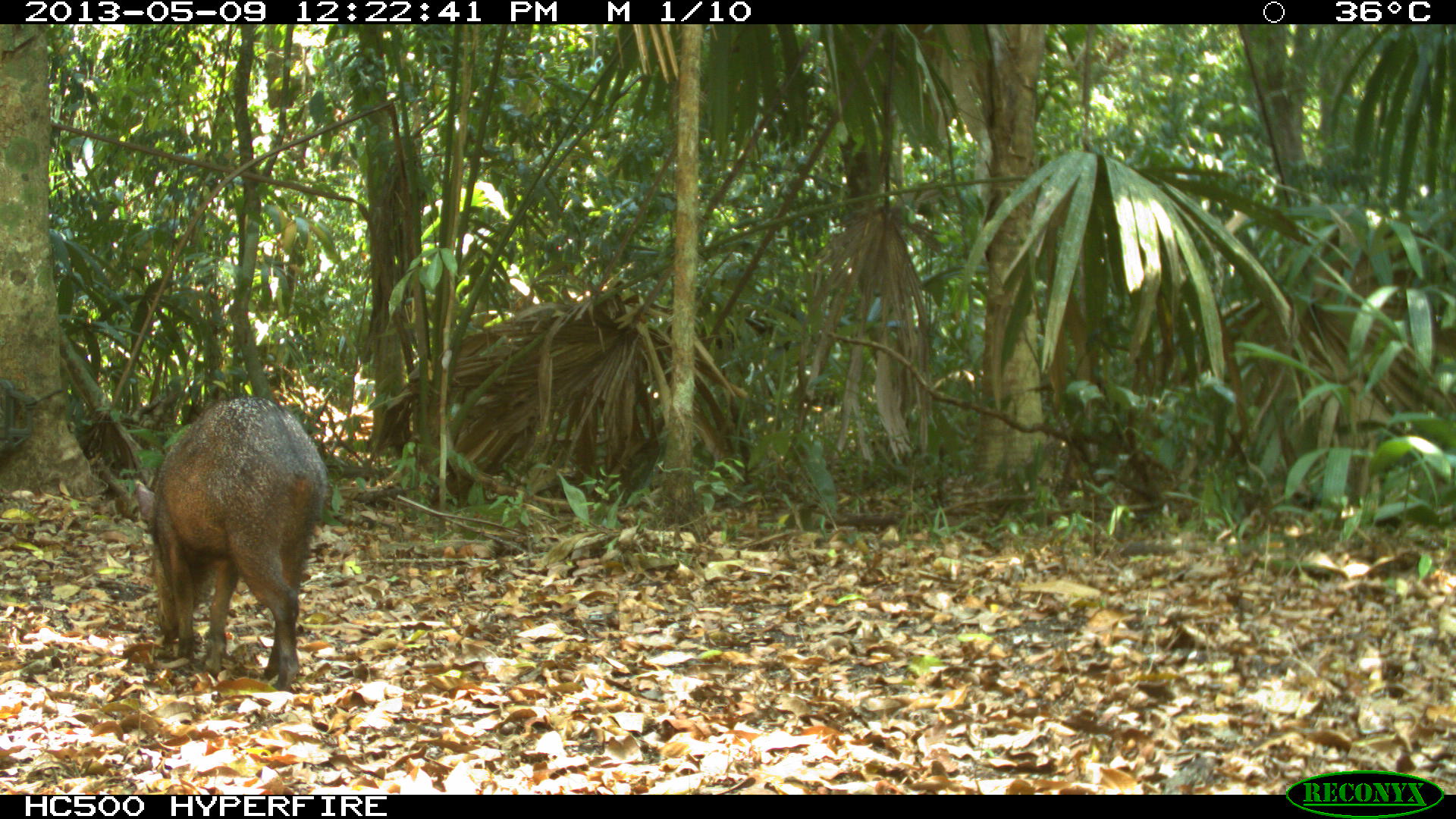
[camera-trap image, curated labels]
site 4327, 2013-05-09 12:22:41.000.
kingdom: Animalia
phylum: Chordata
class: Mammalia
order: Artiodactyla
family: Tayassuidae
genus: Pecari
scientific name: Pecari tajacu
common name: collared peccary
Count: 1.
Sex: female.